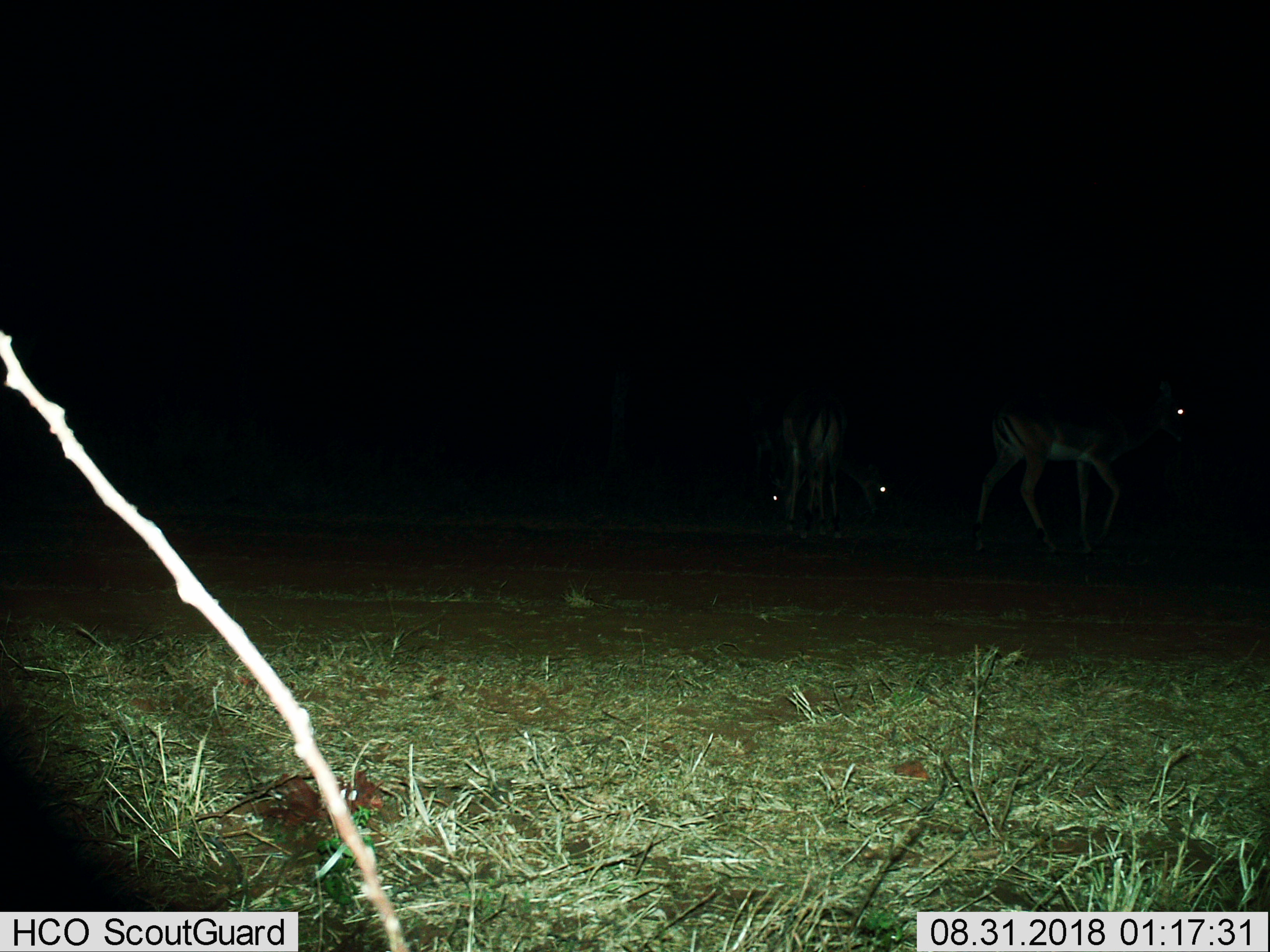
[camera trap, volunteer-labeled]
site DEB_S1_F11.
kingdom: Animalia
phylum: Chordata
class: Mammalia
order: Artiodactyla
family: Bovidae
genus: Aepyceros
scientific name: Aepyceros melampus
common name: impala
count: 3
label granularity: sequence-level